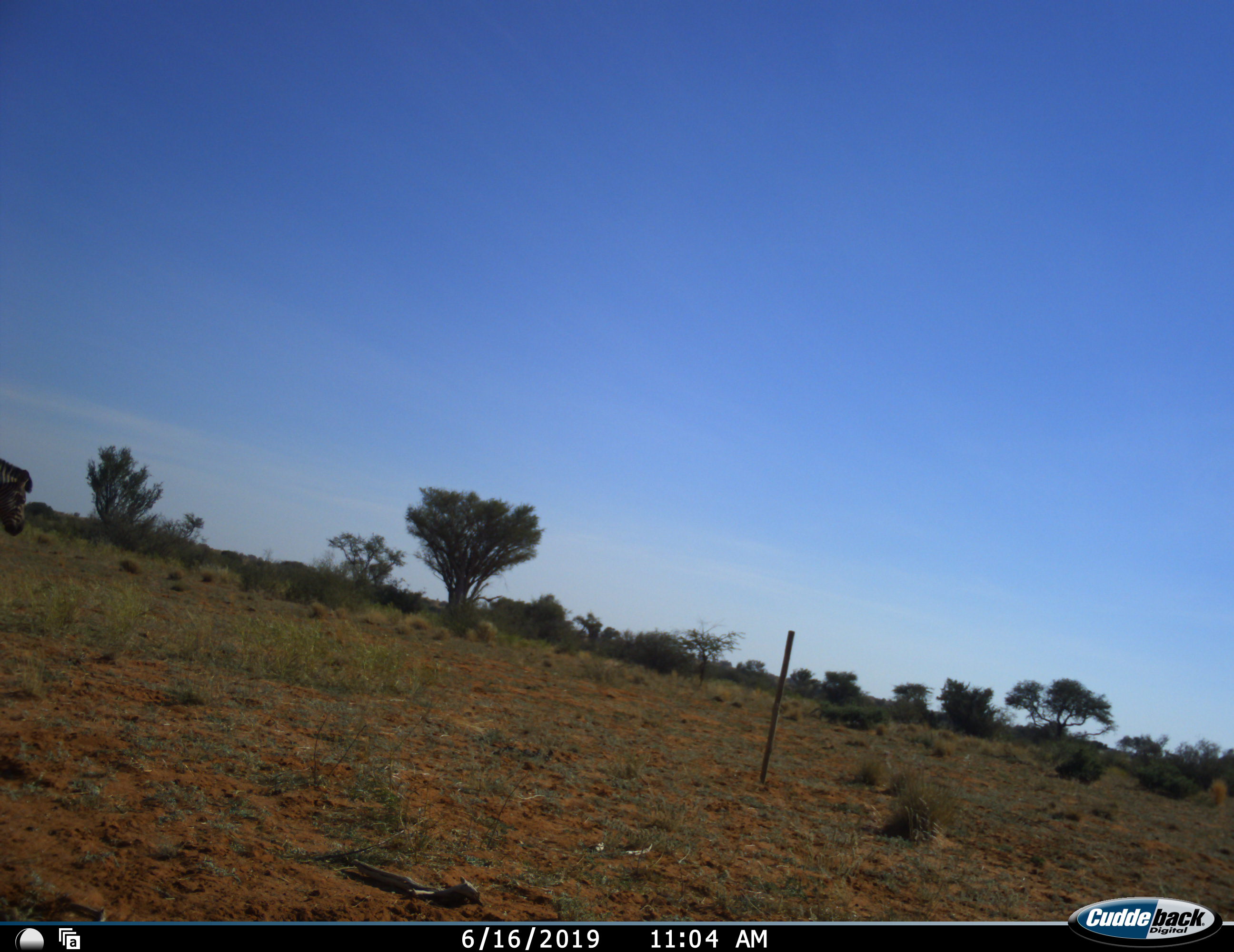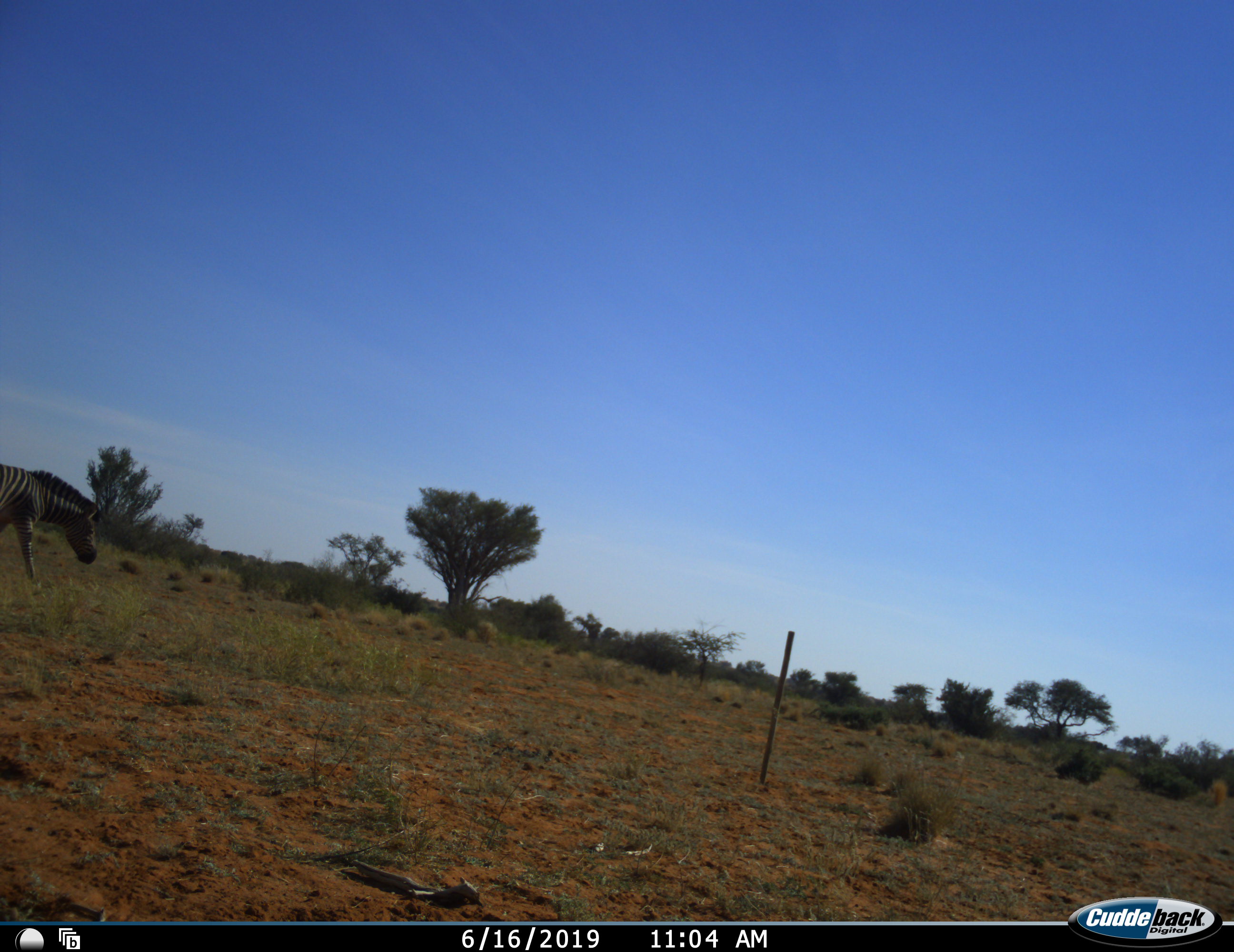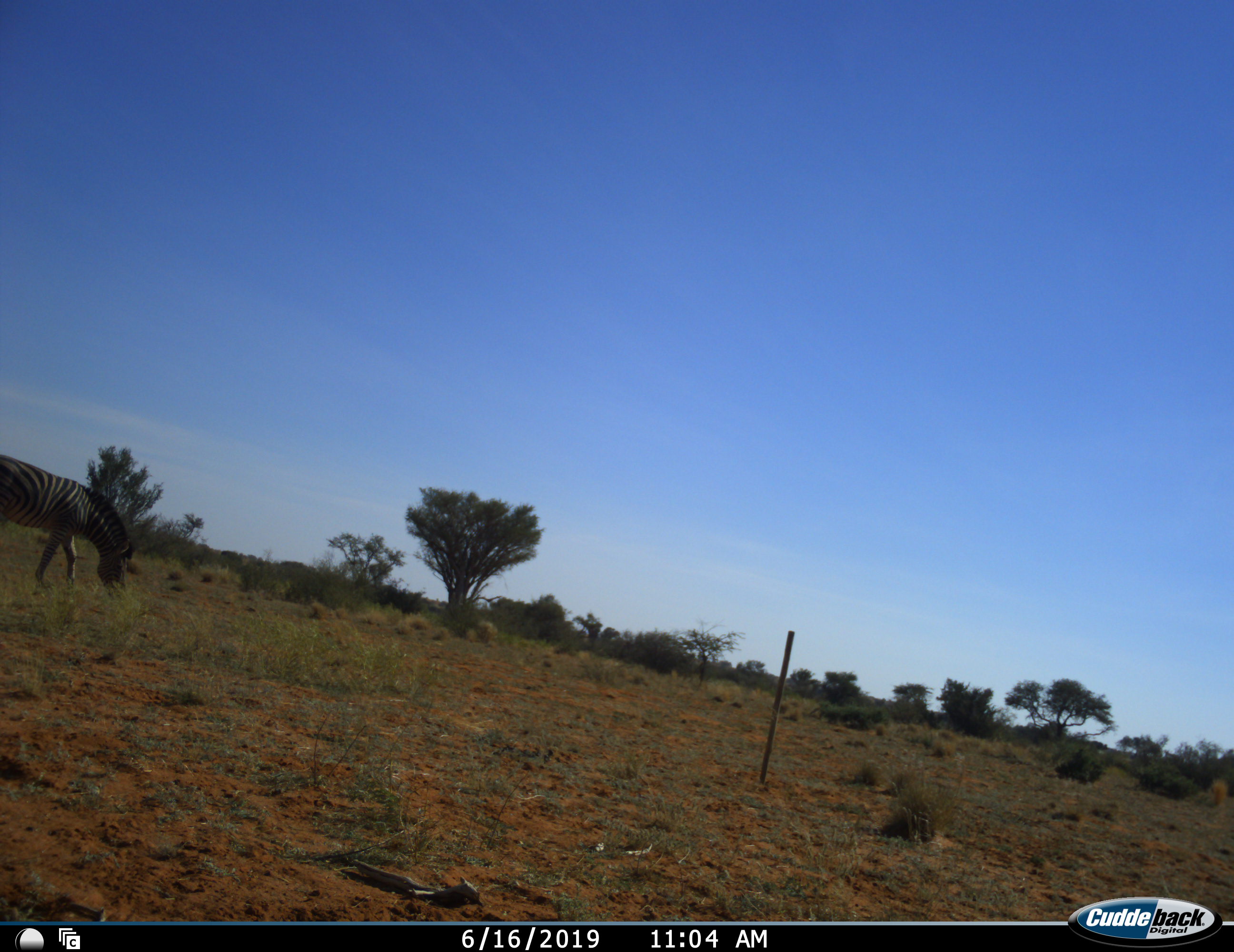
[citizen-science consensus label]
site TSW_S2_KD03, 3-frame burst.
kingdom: Animalia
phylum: Chordata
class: Mammalia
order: Perissodactyla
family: Equidae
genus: Equus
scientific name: Equus quagga burchellii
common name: burchell's zebra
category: zebraburchells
Zebraburchells (burchell's zebra) (Equus quagga burchellii), count 1. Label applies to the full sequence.